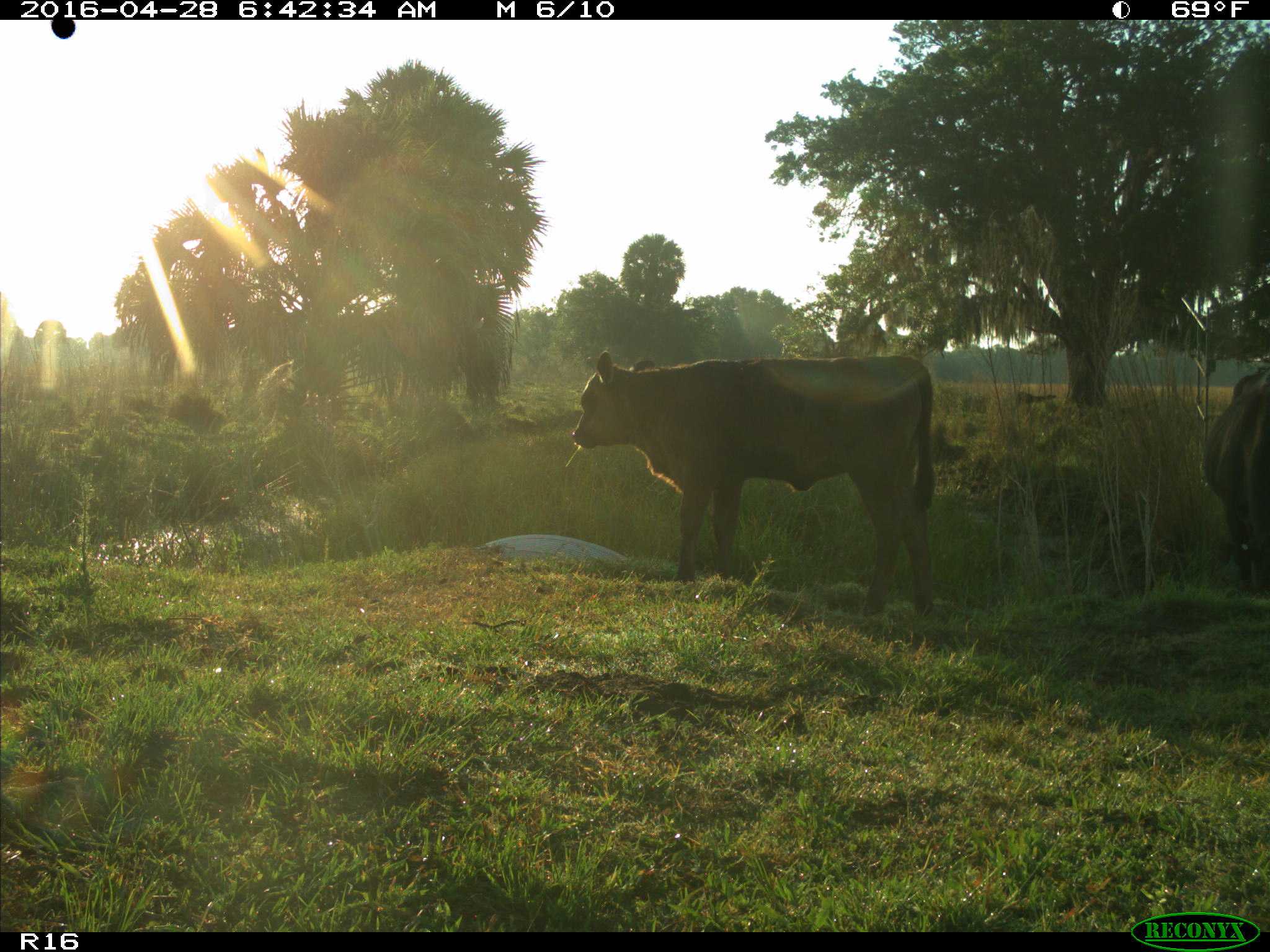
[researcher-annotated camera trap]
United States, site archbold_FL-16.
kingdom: Animalia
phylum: Chordata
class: Mammalia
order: Artiodactyla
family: Bovidae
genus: Bos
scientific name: Bos taurus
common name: domestic cow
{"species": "Bos taurus (domestic cow)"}